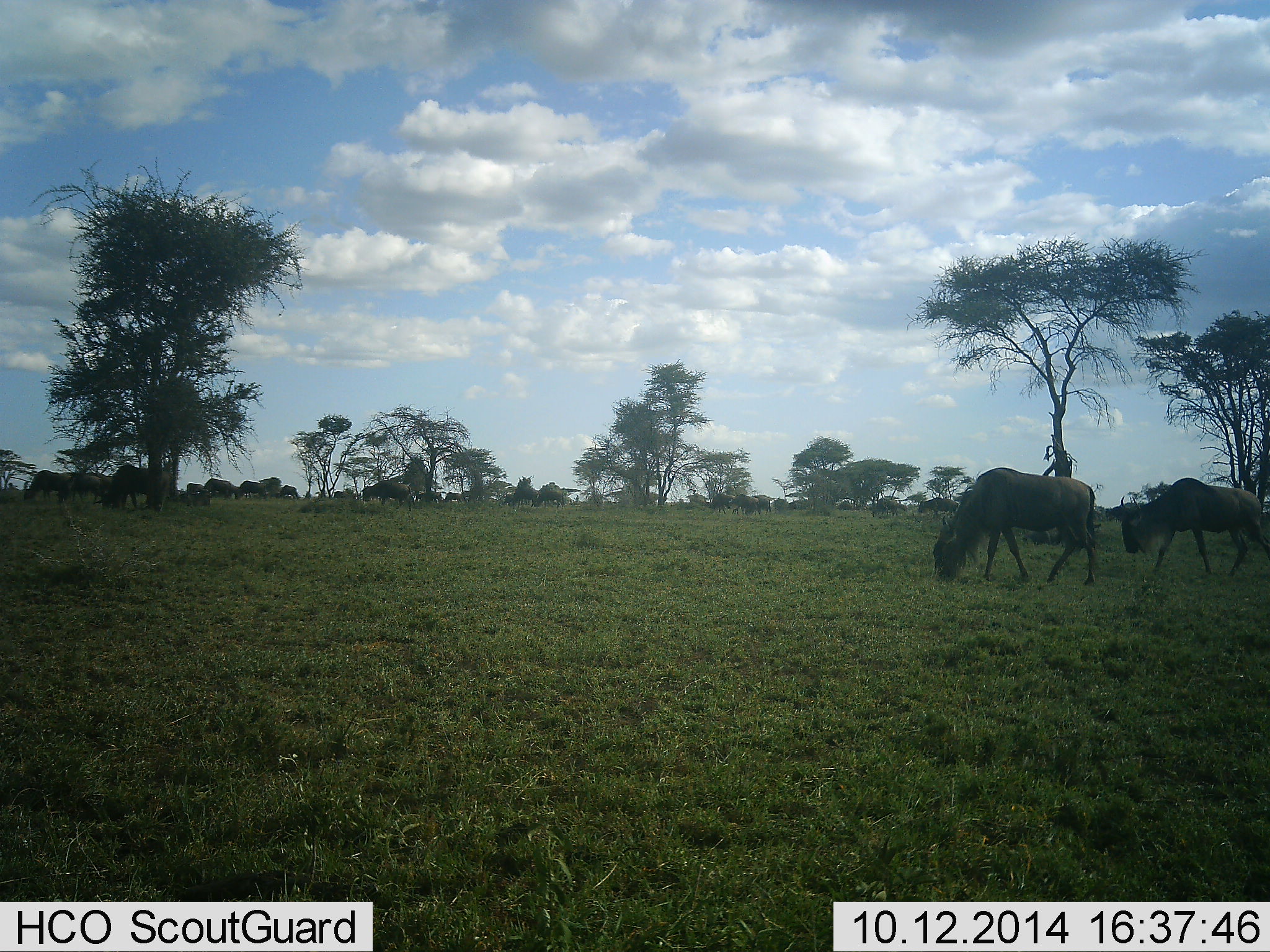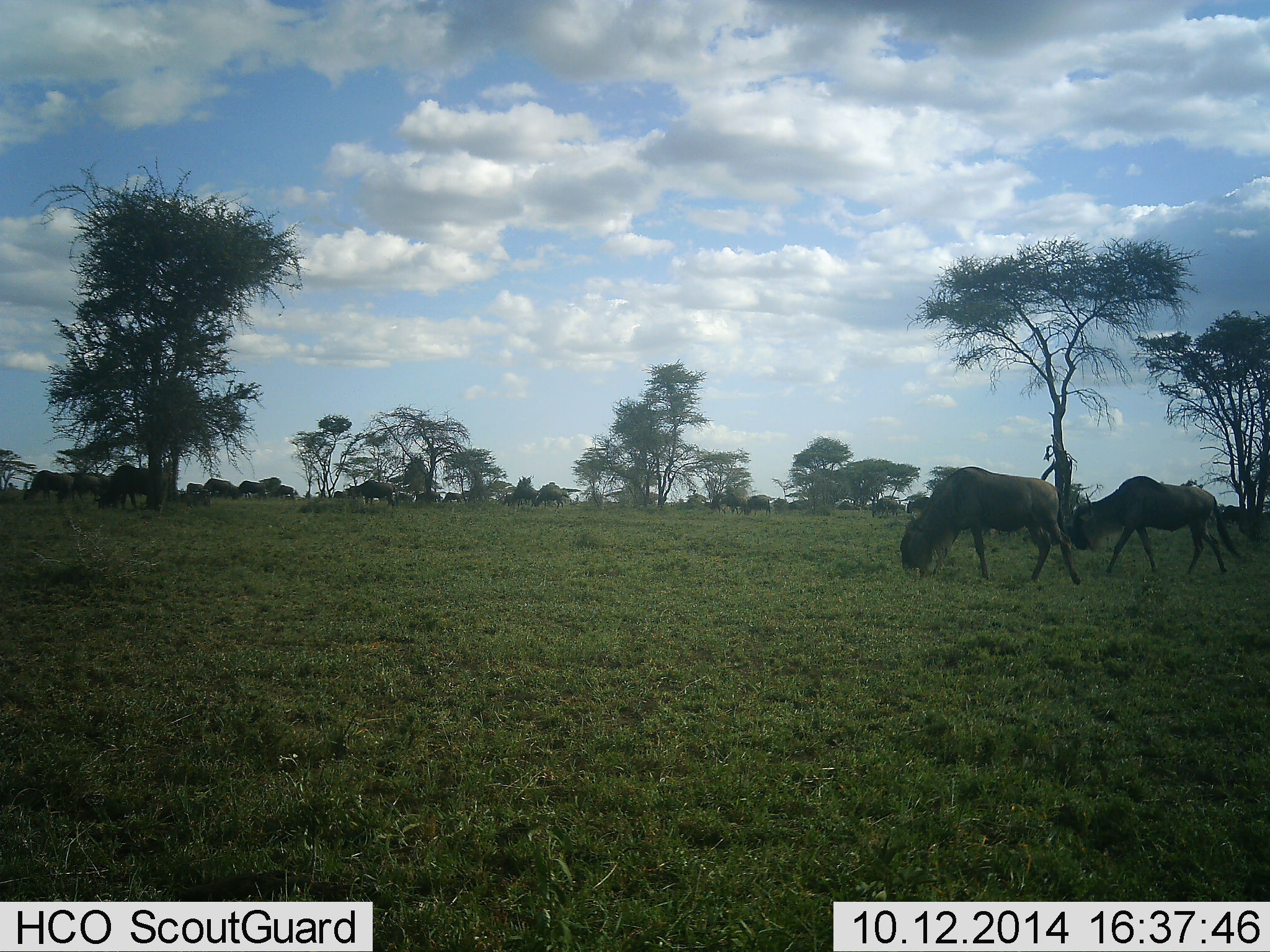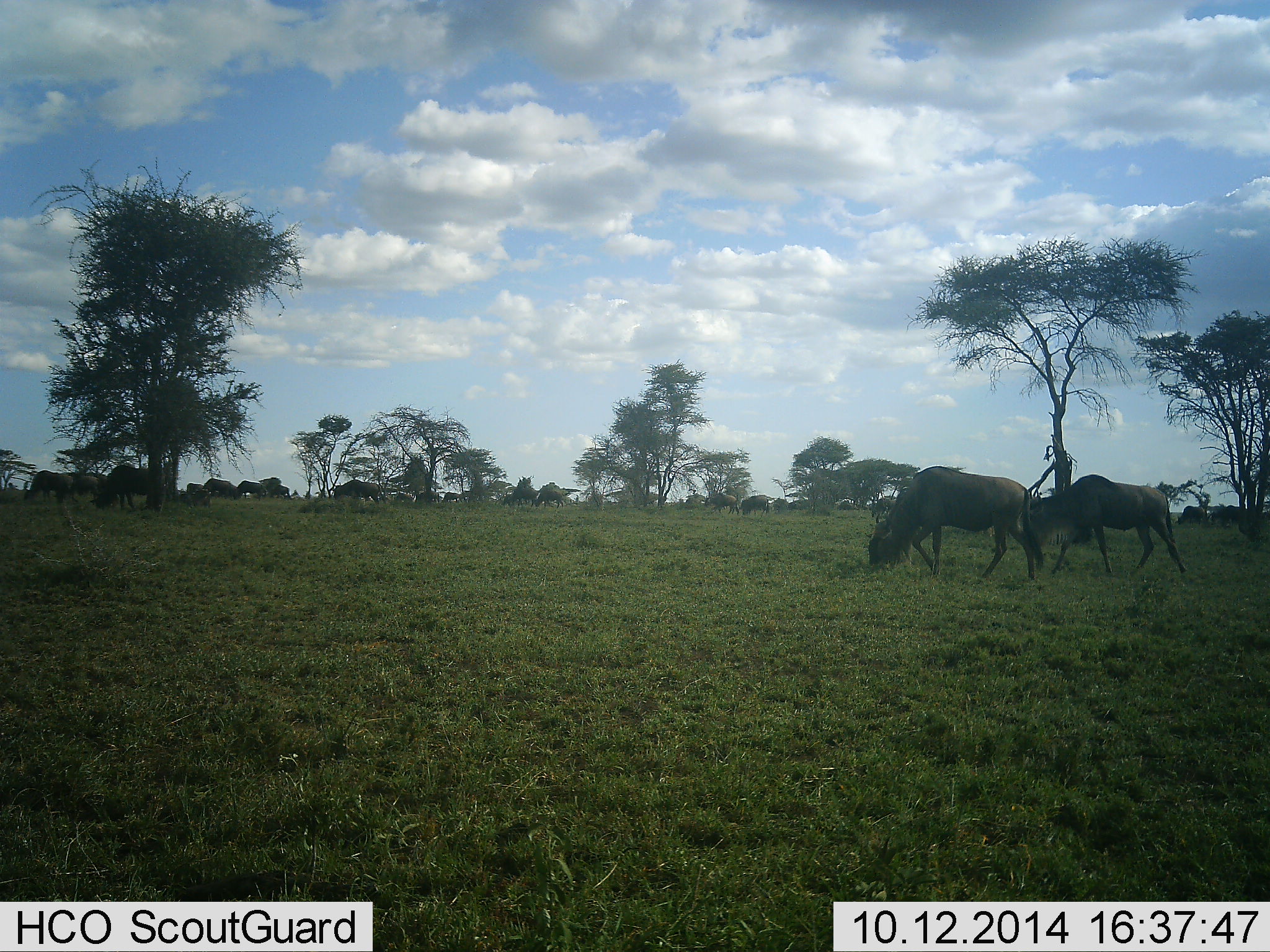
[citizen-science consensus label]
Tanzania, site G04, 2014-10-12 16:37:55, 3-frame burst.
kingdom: Animalia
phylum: Chordata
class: Mammalia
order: Artiodactyla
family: Bovidae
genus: Connochaetes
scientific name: Connochaetes taurinus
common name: blue wildebeest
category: wildebeest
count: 11-50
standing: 40%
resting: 10%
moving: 60%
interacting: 0%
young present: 0%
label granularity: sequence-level